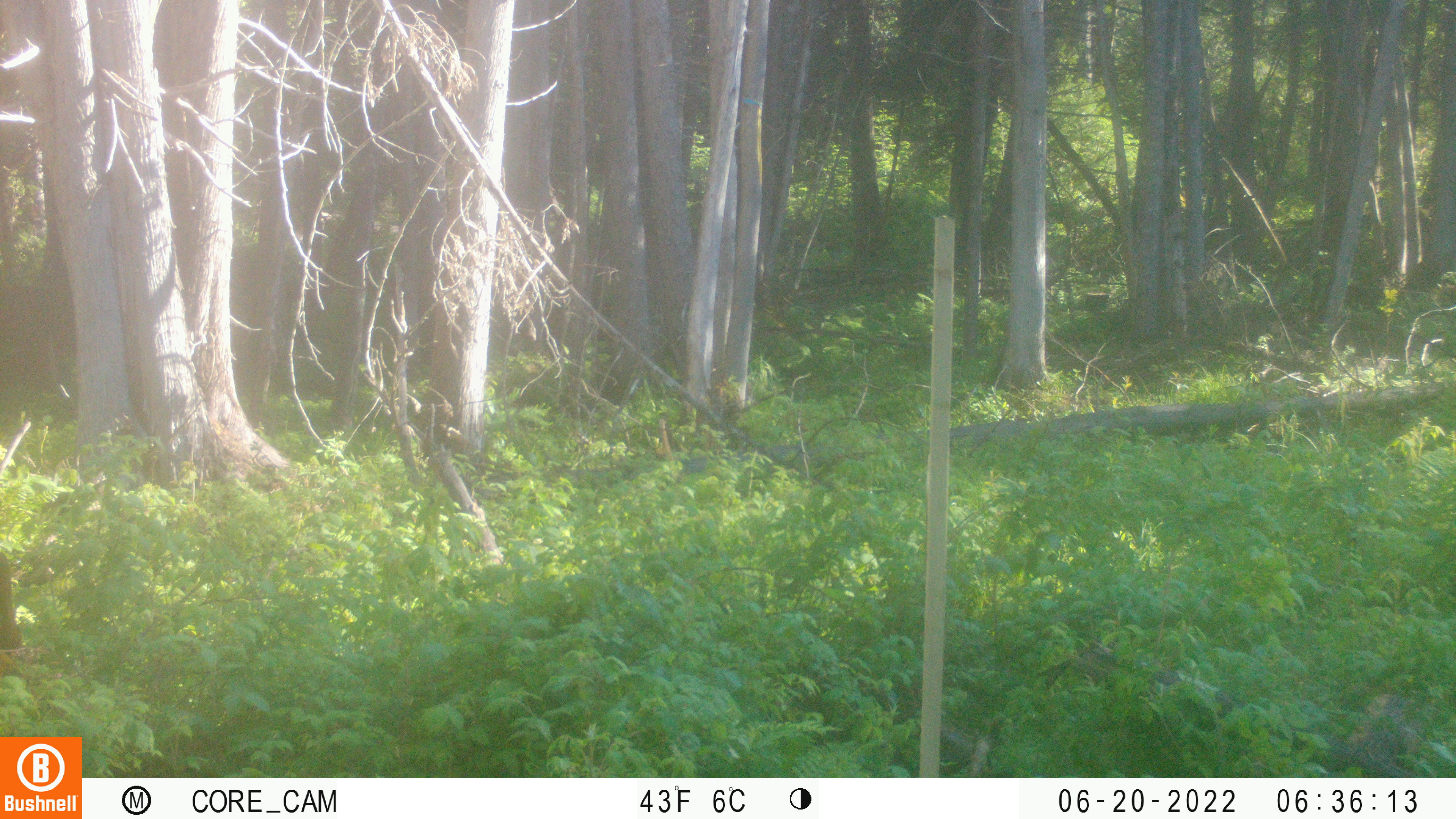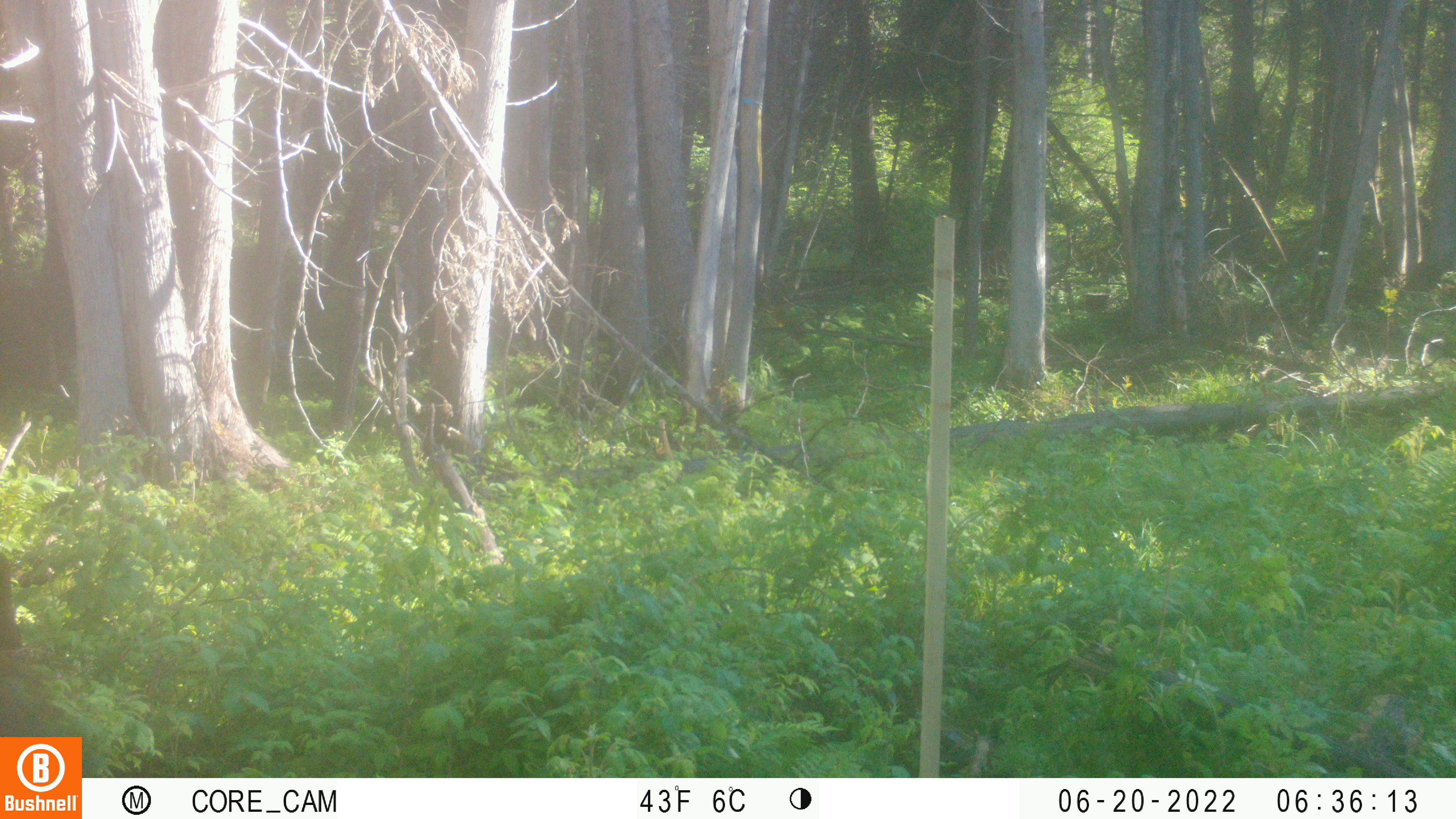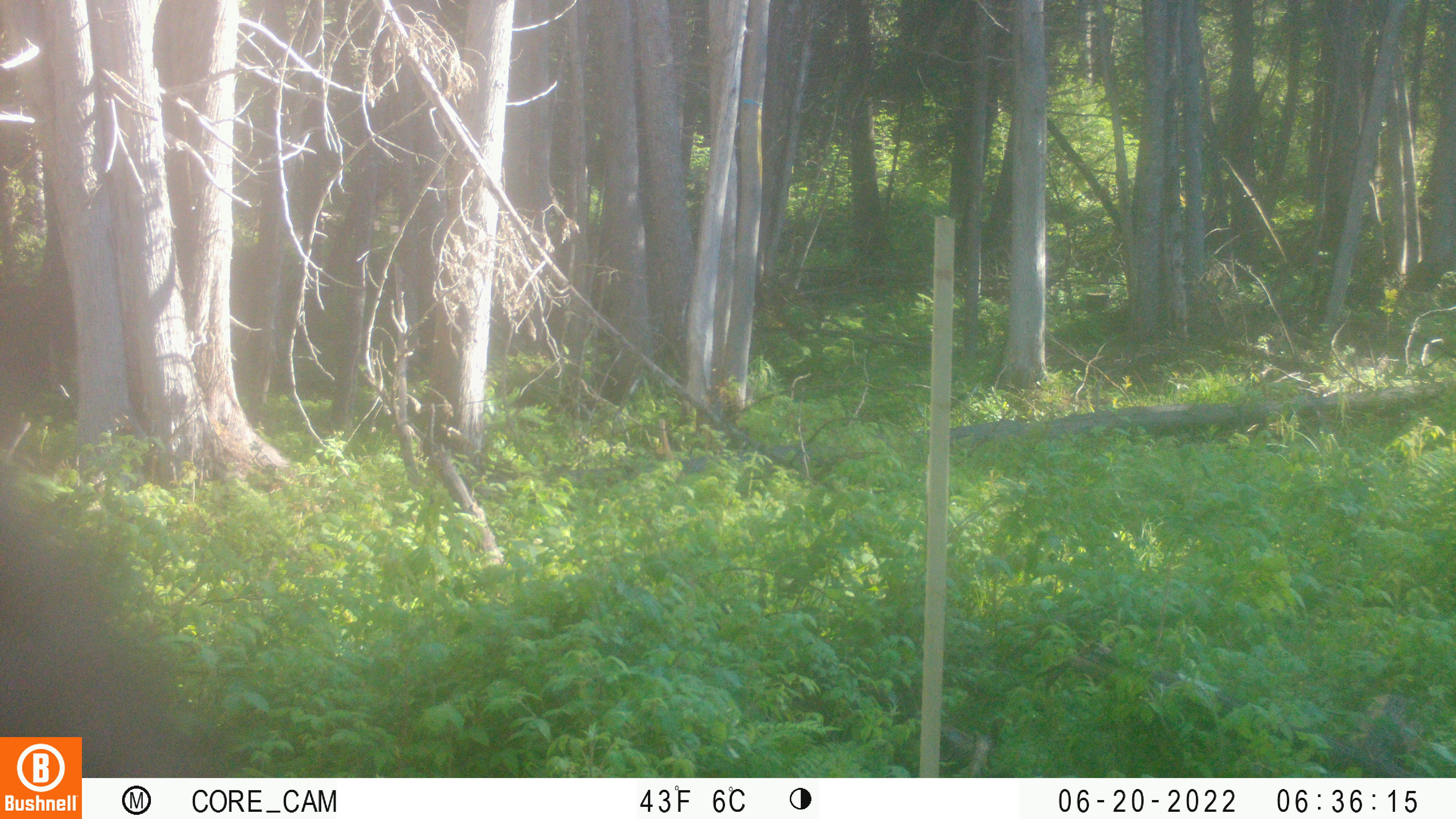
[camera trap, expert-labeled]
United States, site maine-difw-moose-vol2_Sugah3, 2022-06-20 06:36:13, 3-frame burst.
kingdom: Animalia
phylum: Chordata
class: Mammalia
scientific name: Mammalia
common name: mammal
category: mammal sp.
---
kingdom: Animalia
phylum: Chordata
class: Mammalia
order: Artiodactyla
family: Cervidae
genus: Alces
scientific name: Alces alces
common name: moose